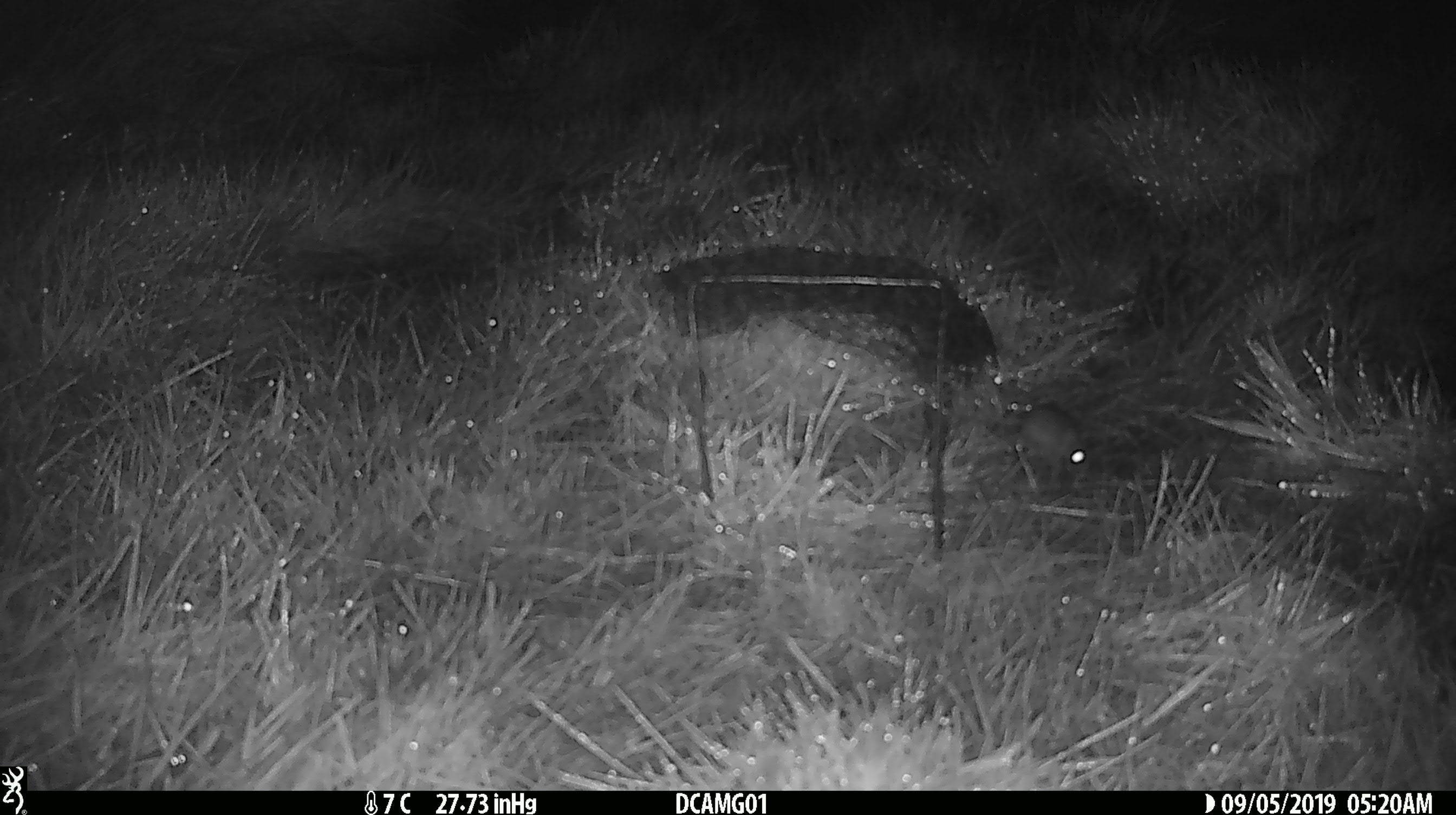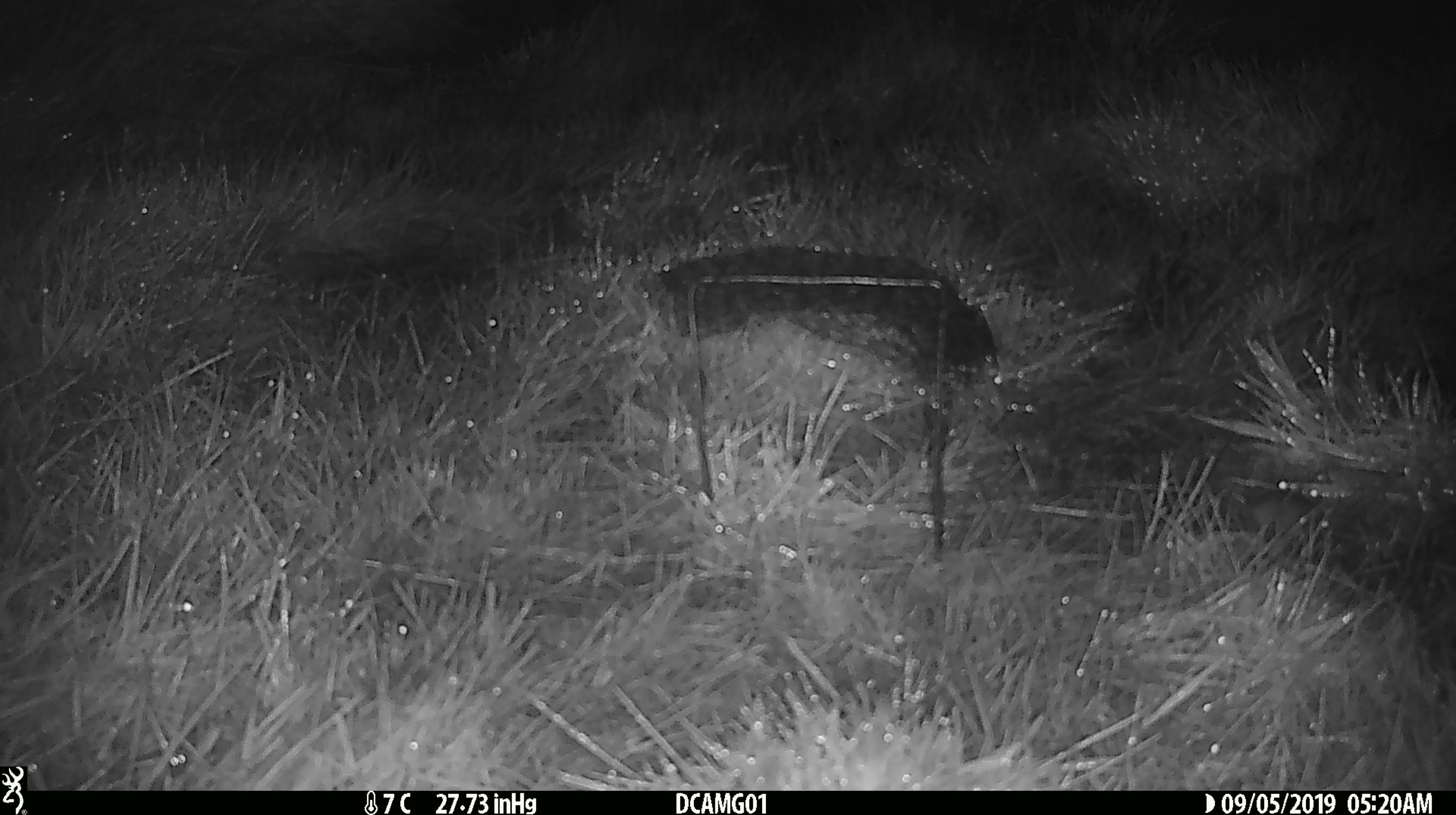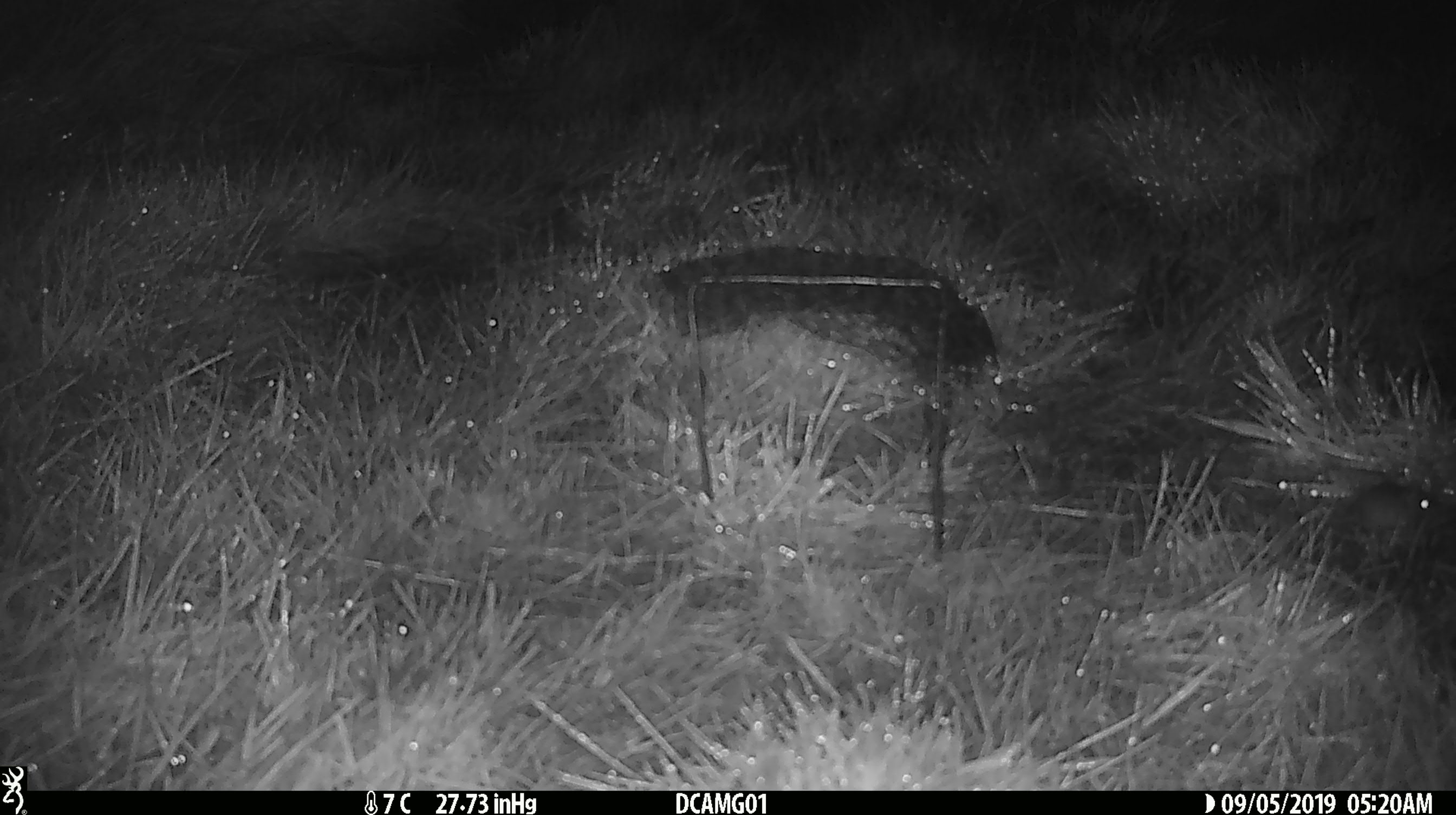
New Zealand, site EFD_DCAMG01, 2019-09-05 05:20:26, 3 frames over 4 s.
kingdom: Animalia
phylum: Chordata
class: Mammalia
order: Rodentia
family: Muridae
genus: Mus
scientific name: Mus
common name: mouse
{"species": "mouse (Mus)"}